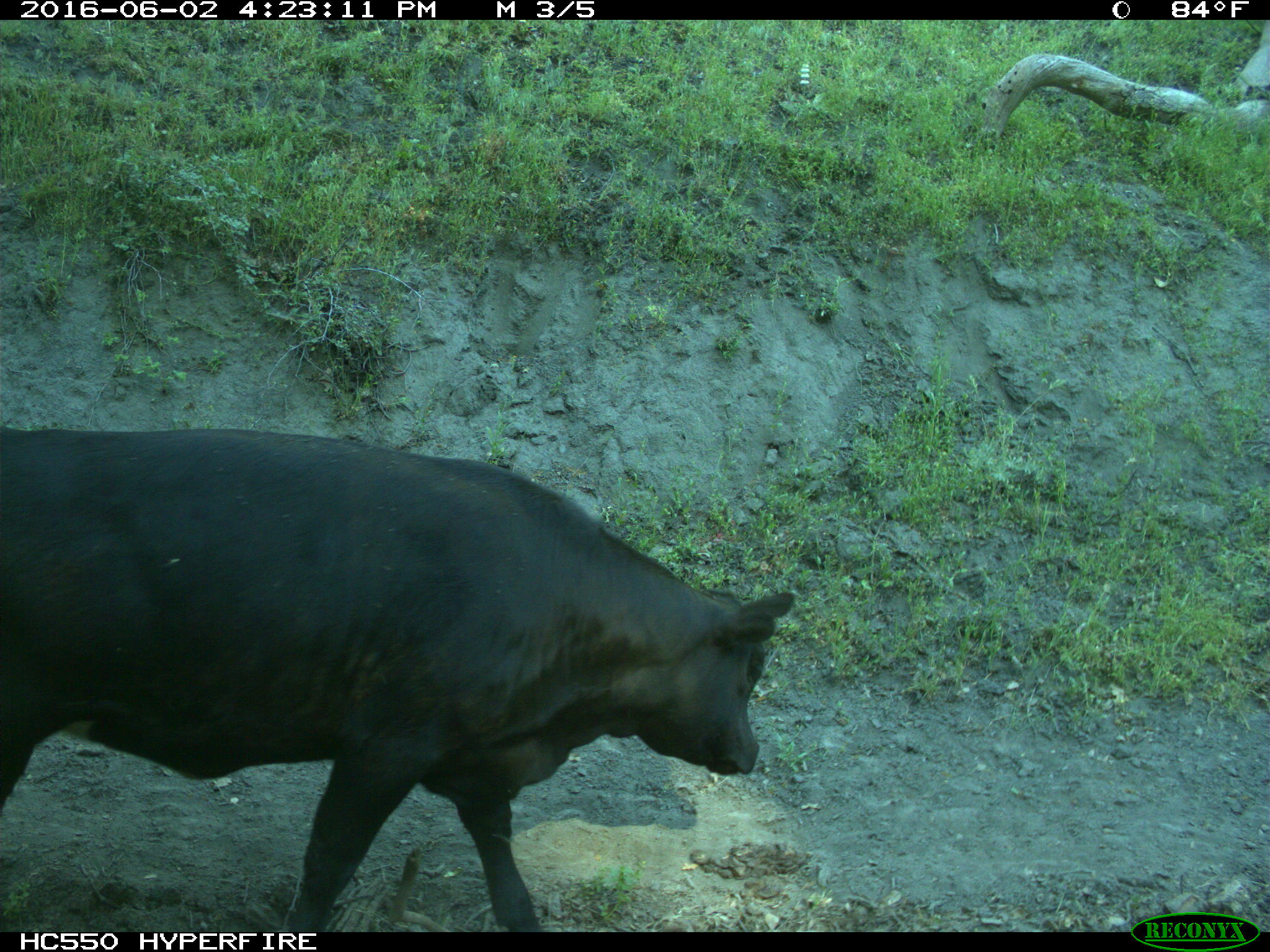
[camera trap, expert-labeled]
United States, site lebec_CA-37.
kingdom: Animalia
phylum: Chordata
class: Mammalia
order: Artiodactyla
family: Bovidae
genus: Bos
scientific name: Bos taurus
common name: domestic cow